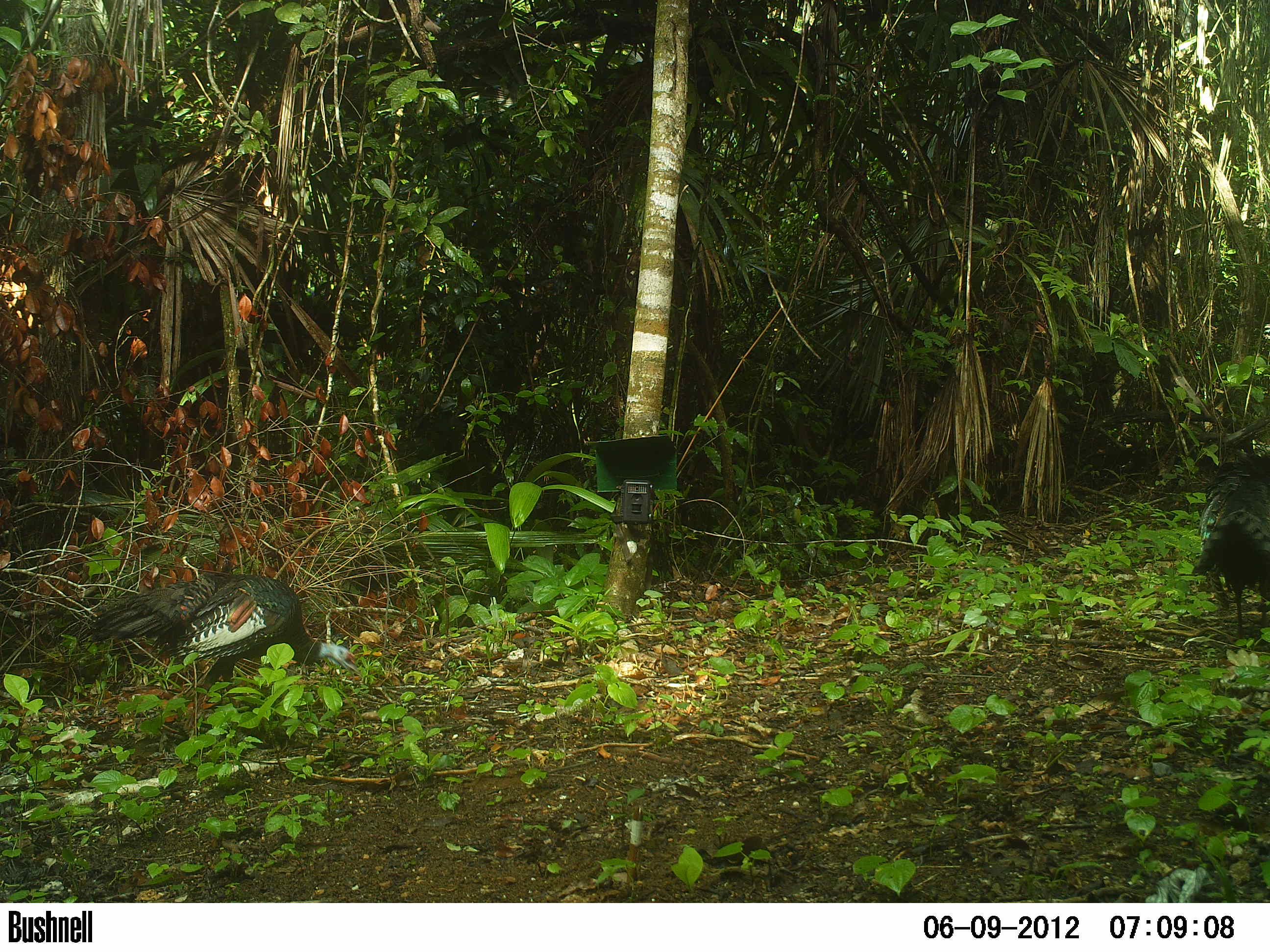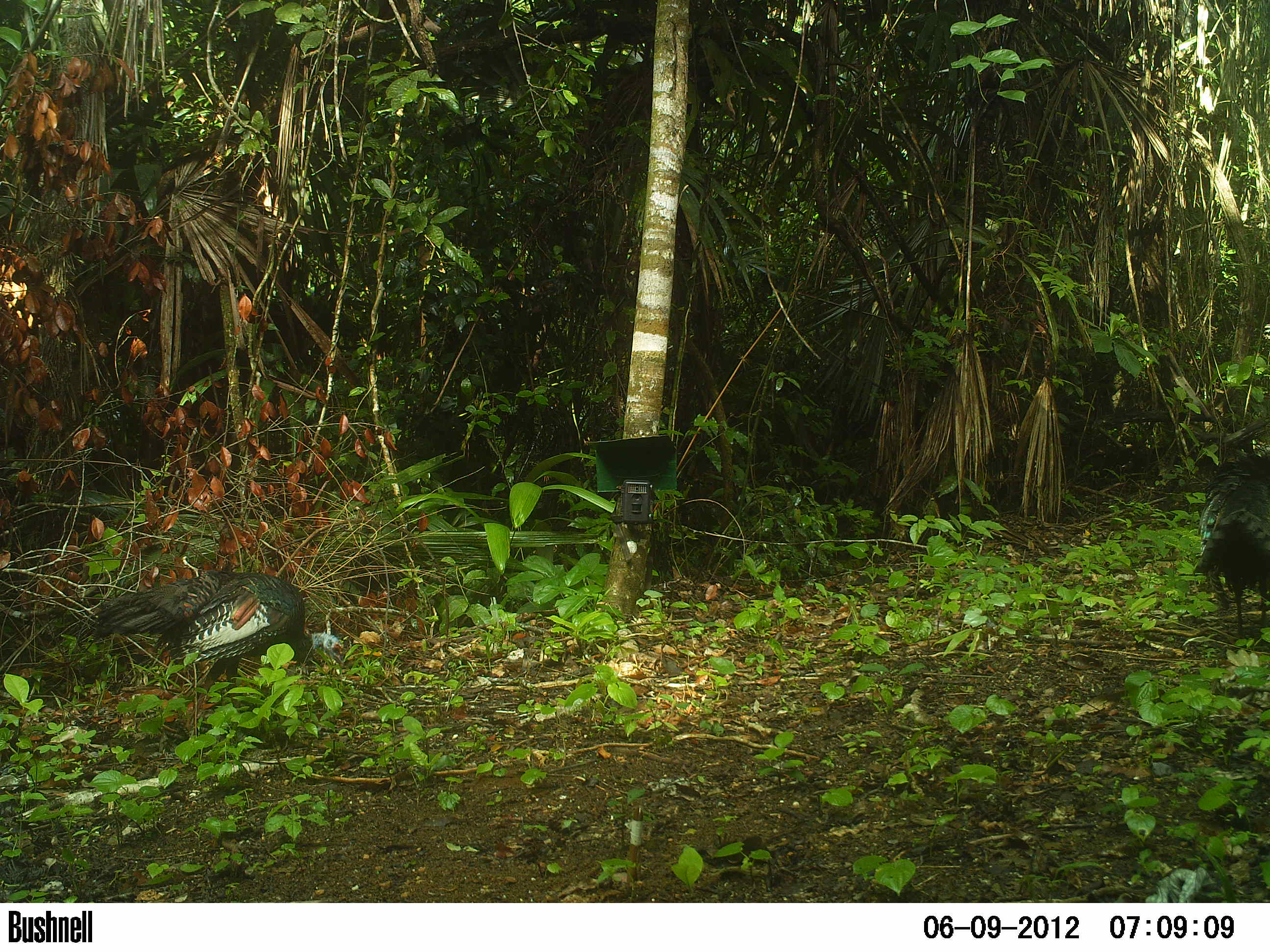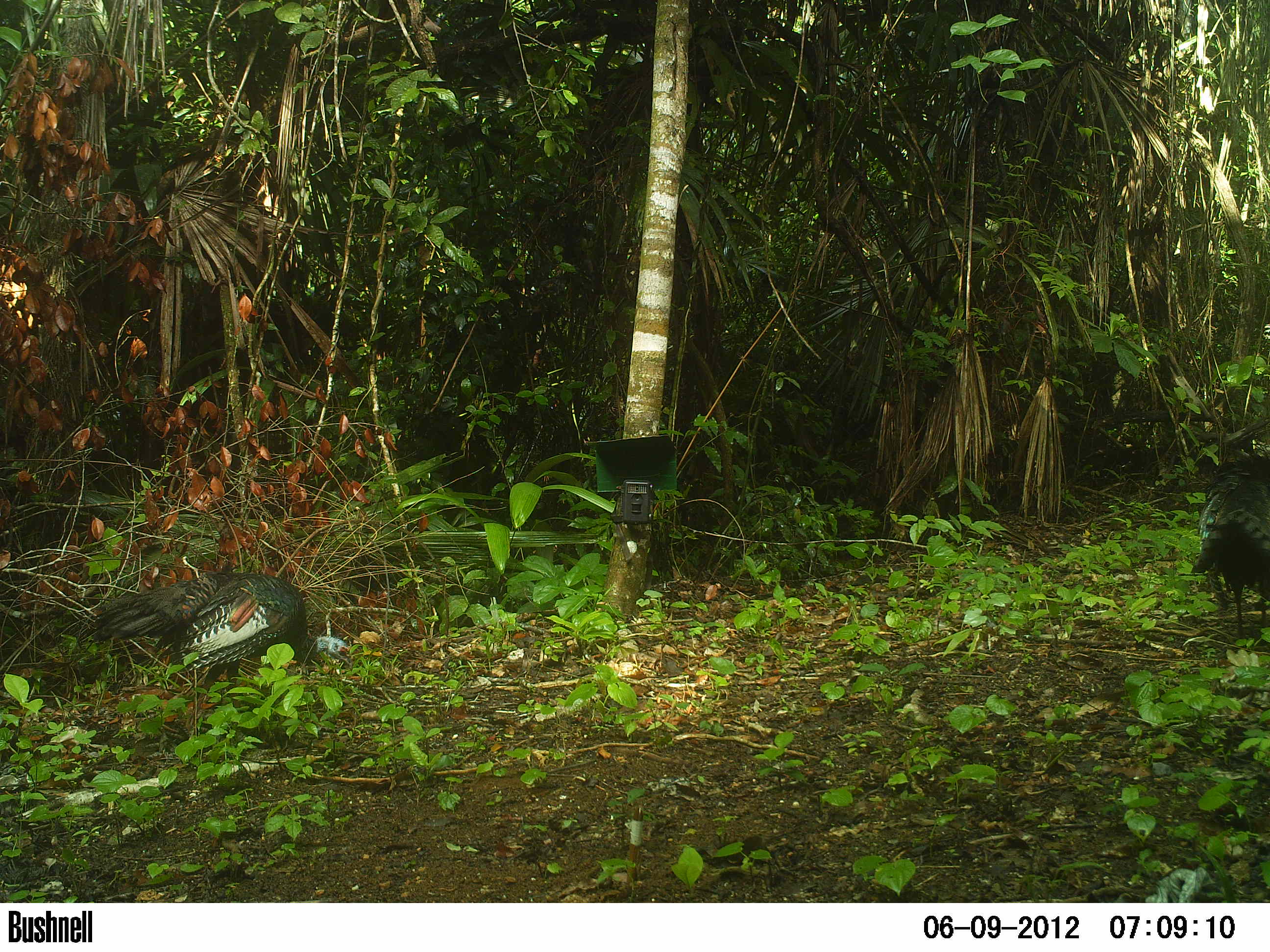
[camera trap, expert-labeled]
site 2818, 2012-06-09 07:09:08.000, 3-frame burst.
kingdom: Animalia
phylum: Chordata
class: Aves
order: Galliformes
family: Phasianidae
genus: Meleagris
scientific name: Meleagris ocellata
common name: ocellated turkey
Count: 3.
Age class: adult.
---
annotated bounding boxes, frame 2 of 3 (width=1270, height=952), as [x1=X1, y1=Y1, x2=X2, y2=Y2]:
meleagris ocellata: [x1=88, y1=568, x2=345, y2=739]; [x1=1191, y1=439, x2=1269, y2=642]